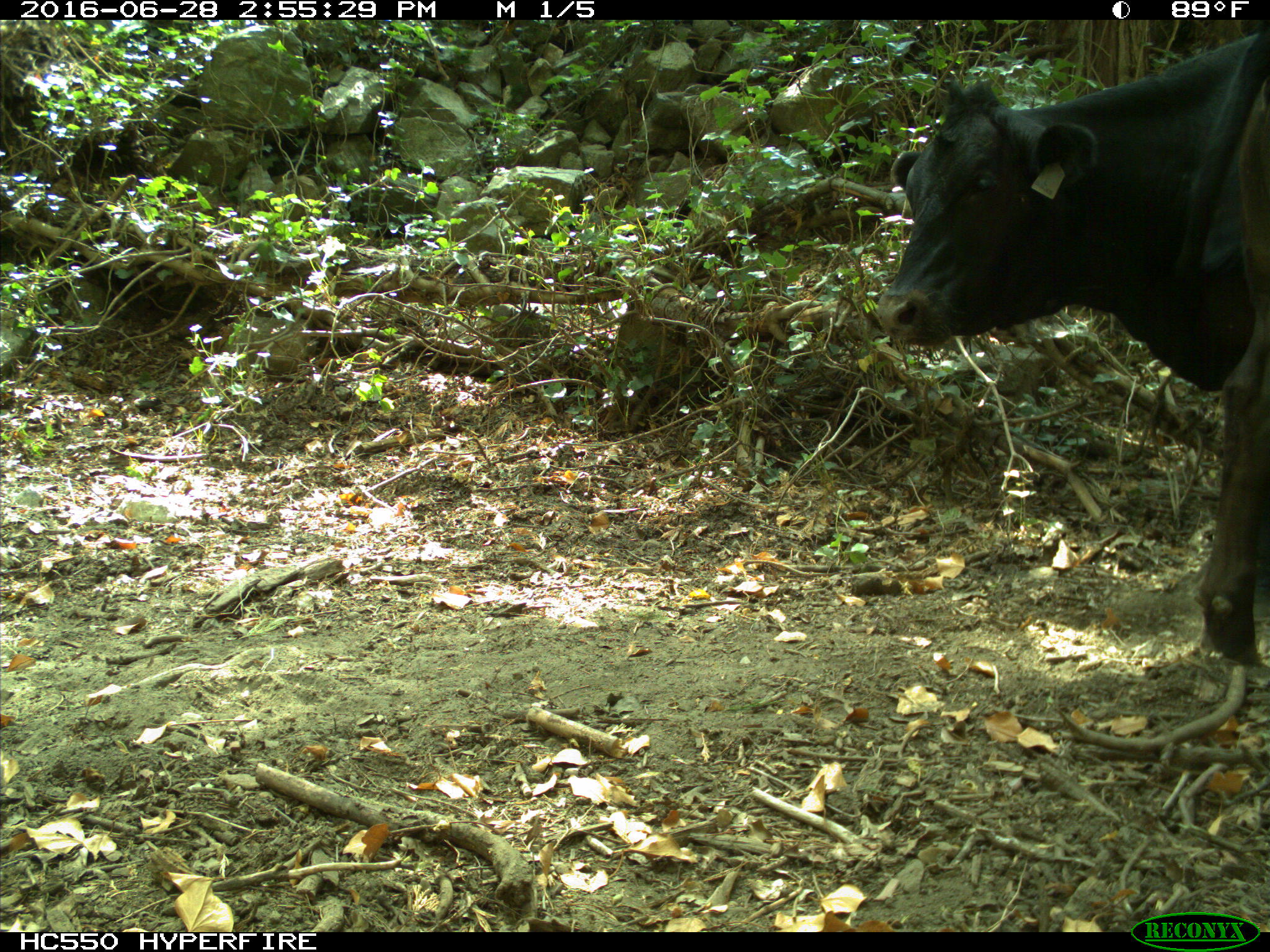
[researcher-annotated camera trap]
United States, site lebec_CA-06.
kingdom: Animalia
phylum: Chordata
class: Mammalia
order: Artiodactyla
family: Bovidae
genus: Bos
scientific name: Bos taurus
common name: domestic cow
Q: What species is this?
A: Bos taurus (domestic cow).